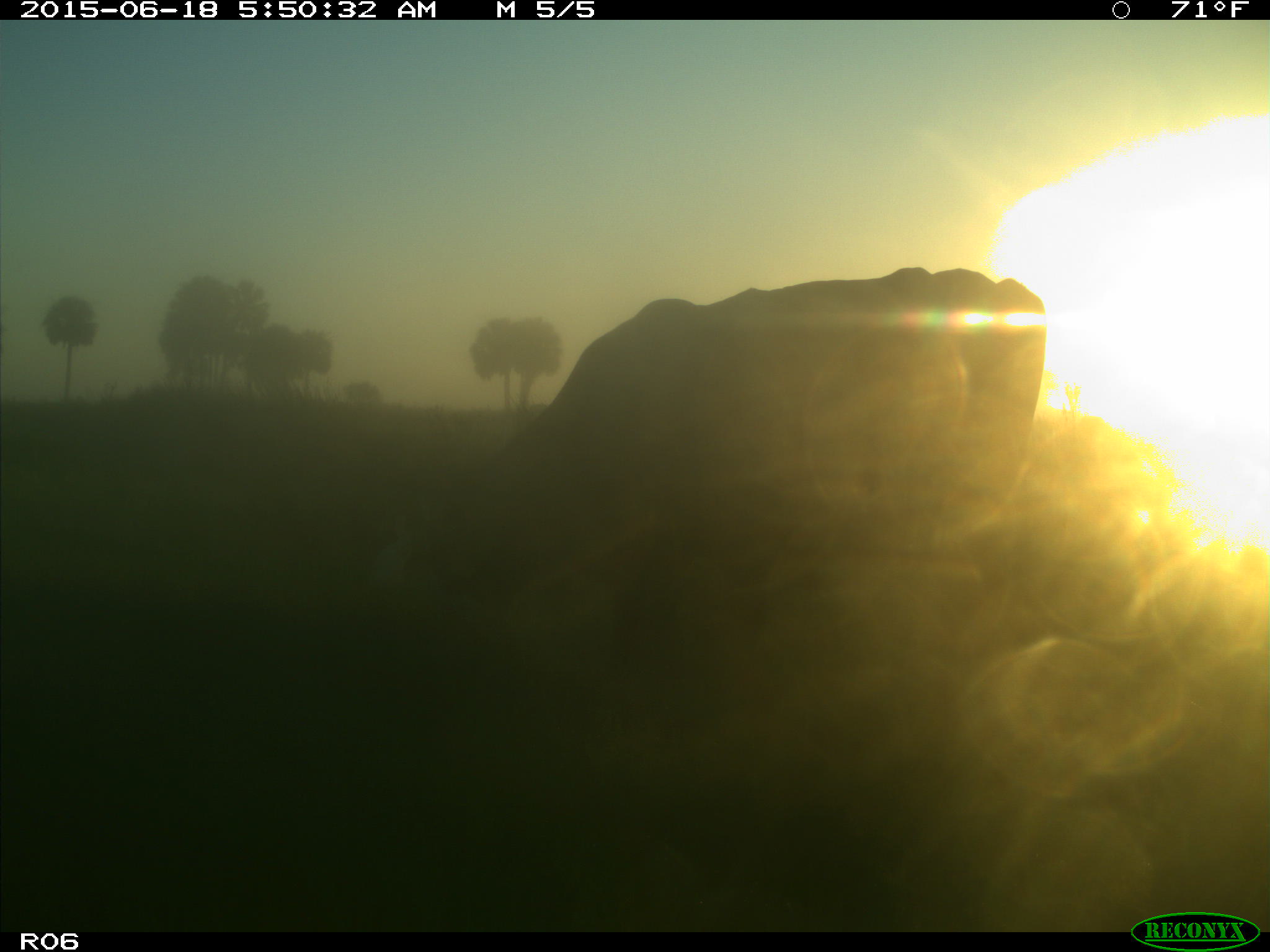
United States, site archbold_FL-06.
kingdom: Animalia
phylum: Chordata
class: Mammalia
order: Artiodactyla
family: Bovidae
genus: Bos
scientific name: Bos taurus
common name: domestic cow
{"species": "Bos taurus (domestic cow)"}